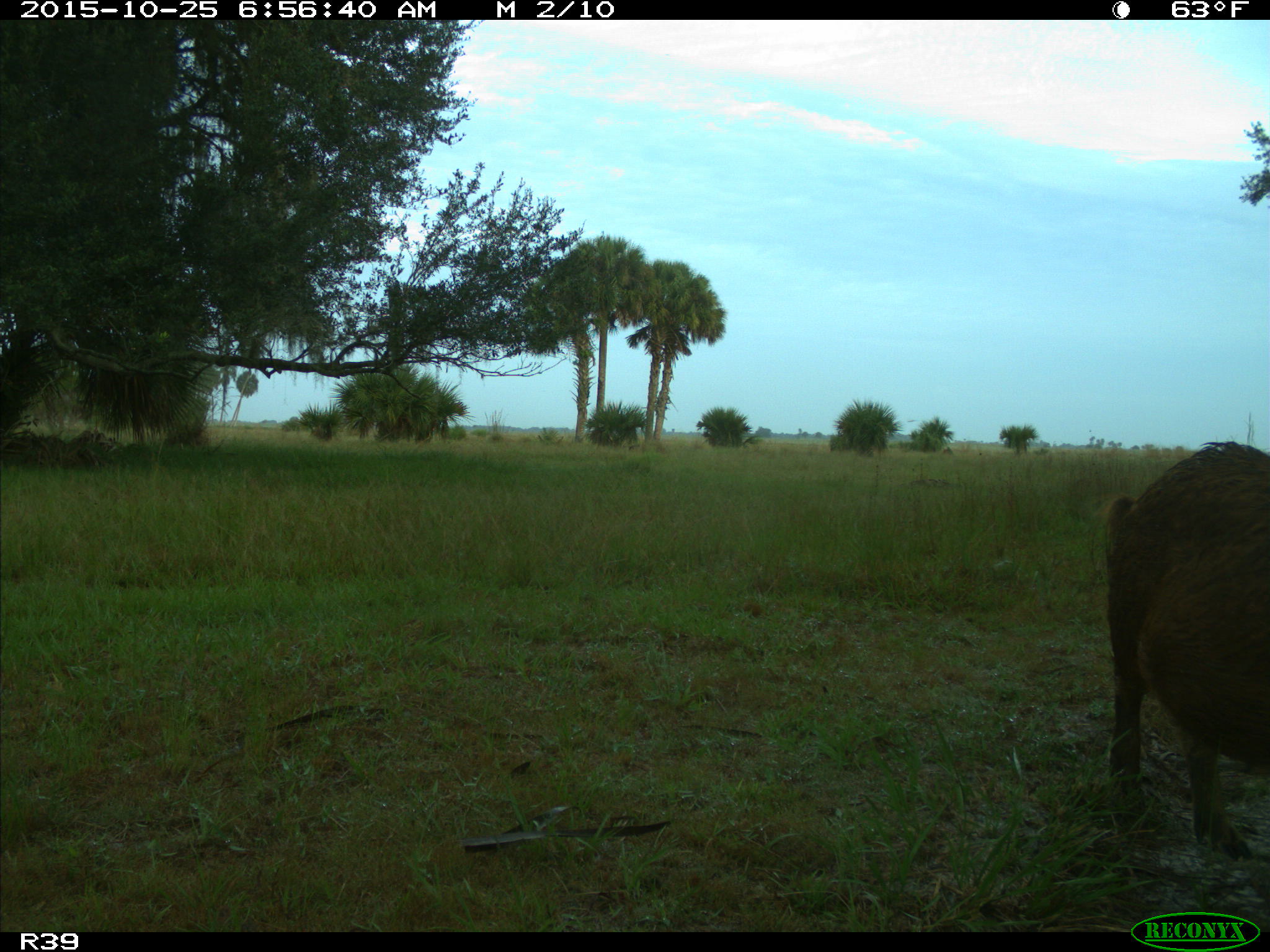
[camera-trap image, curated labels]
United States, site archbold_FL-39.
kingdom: Animalia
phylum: Chordata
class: Mammalia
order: Artiodactyla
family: Suidae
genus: Sus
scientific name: Sus scrofa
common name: wild boar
Sus scrofa (wild boar).